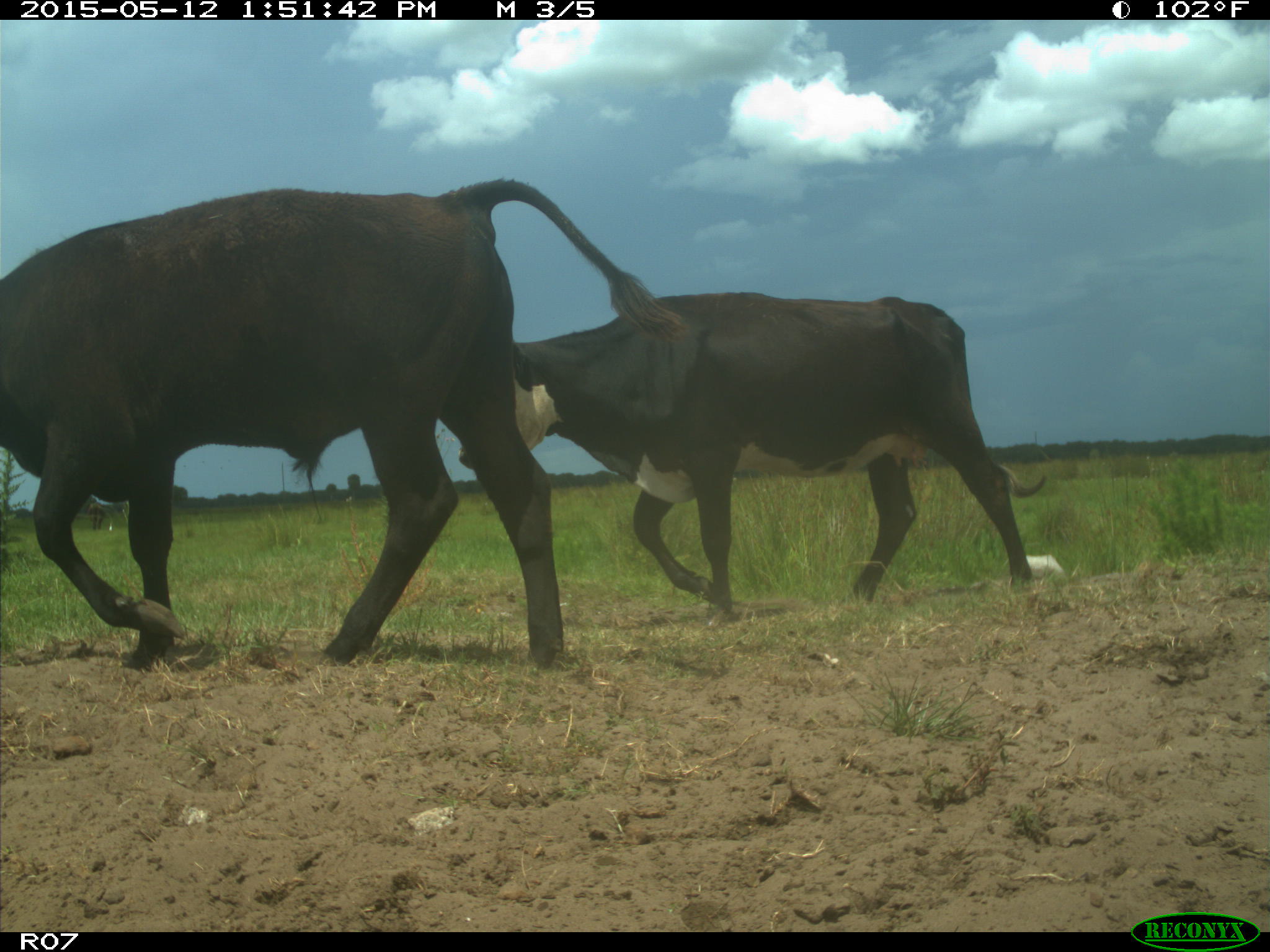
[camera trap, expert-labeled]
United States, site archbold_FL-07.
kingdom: Animalia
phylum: Chordata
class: Mammalia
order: Artiodactyla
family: Bovidae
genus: Bos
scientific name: Bos taurus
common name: domestic cow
Bos taurus (domestic cow).